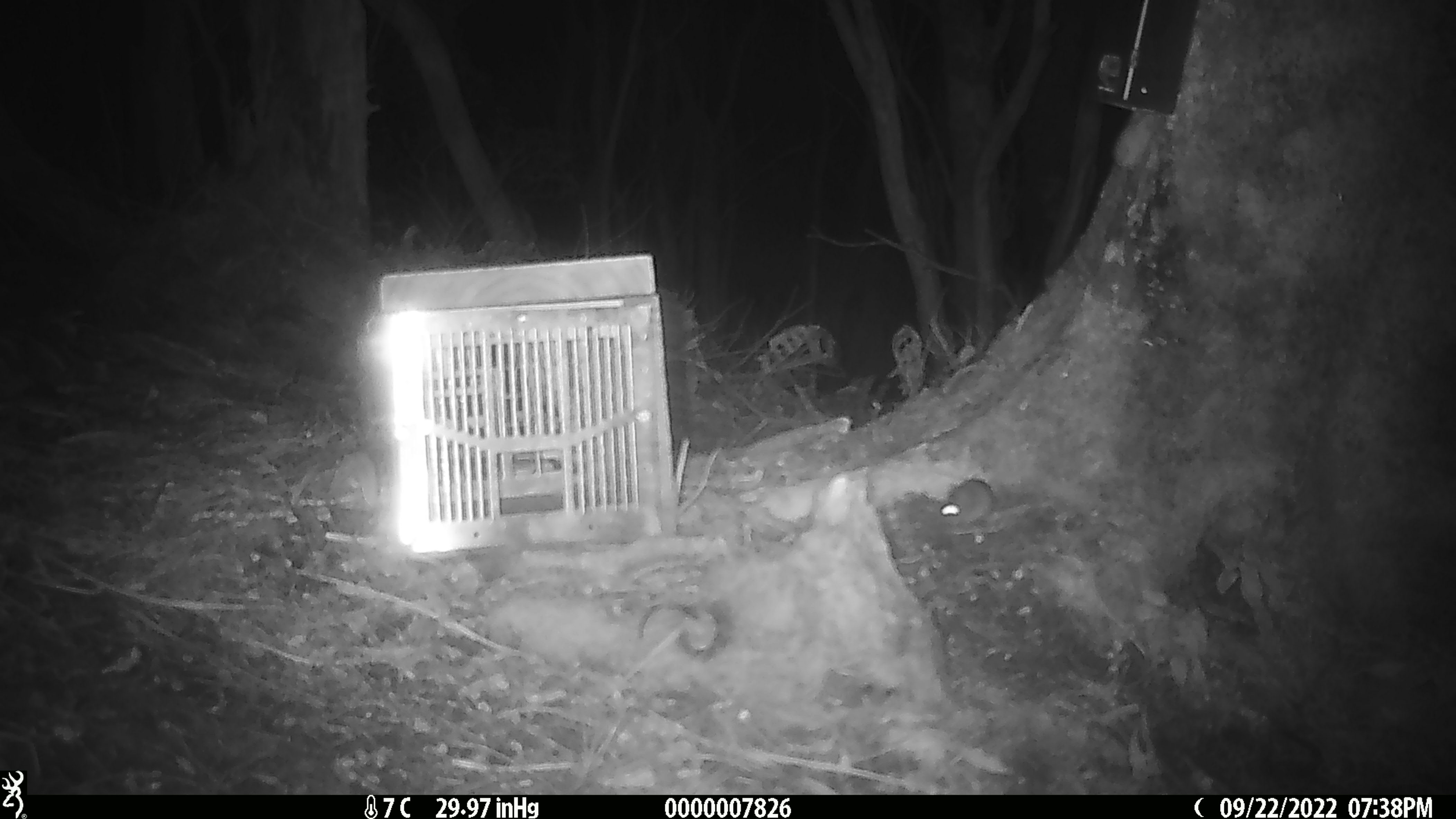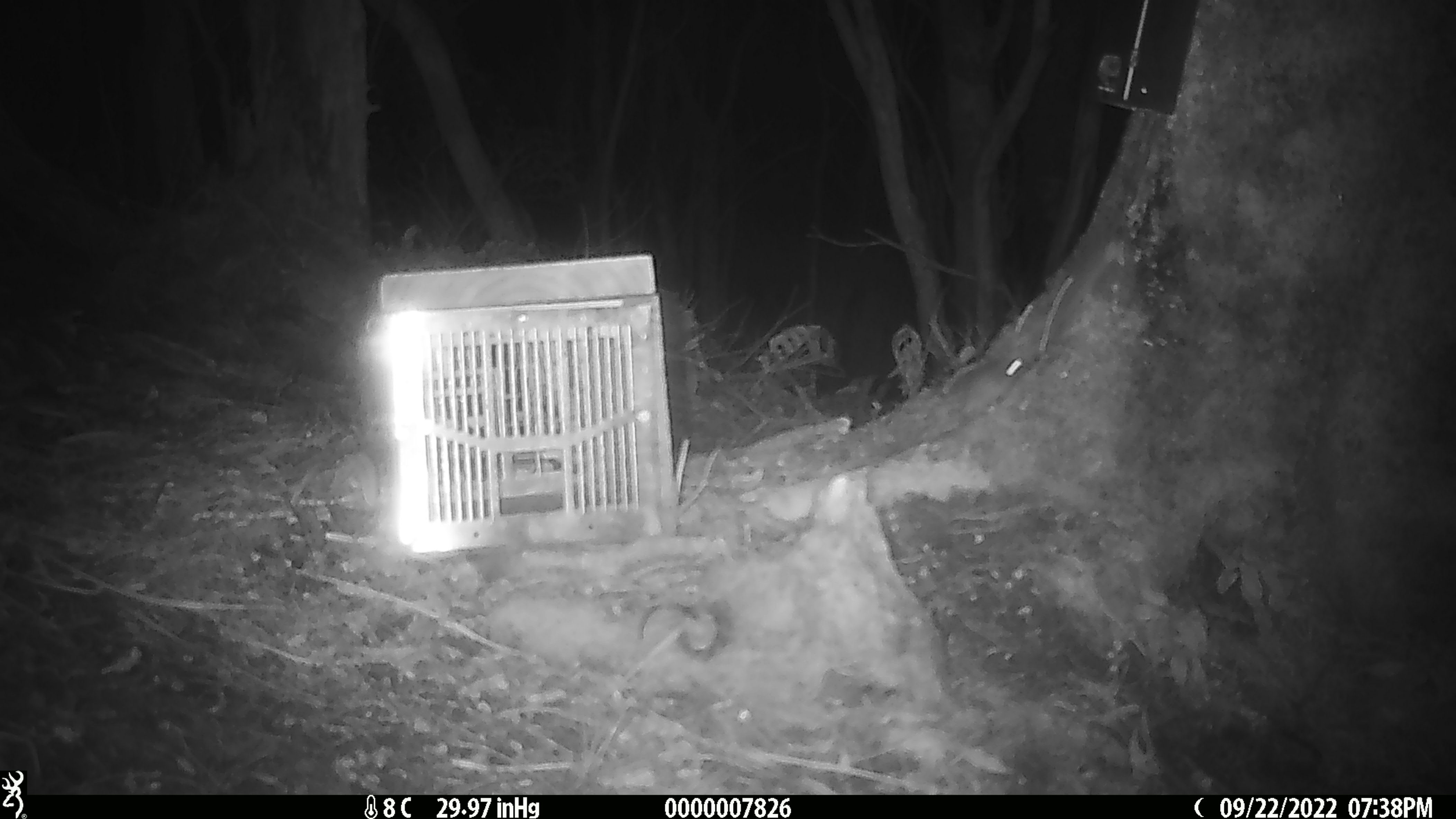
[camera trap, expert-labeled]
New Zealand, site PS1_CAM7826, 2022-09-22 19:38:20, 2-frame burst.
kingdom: Animalia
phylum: Chordata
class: Mammalia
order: Rodentia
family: Muridae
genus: Mus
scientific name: Mus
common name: mouse